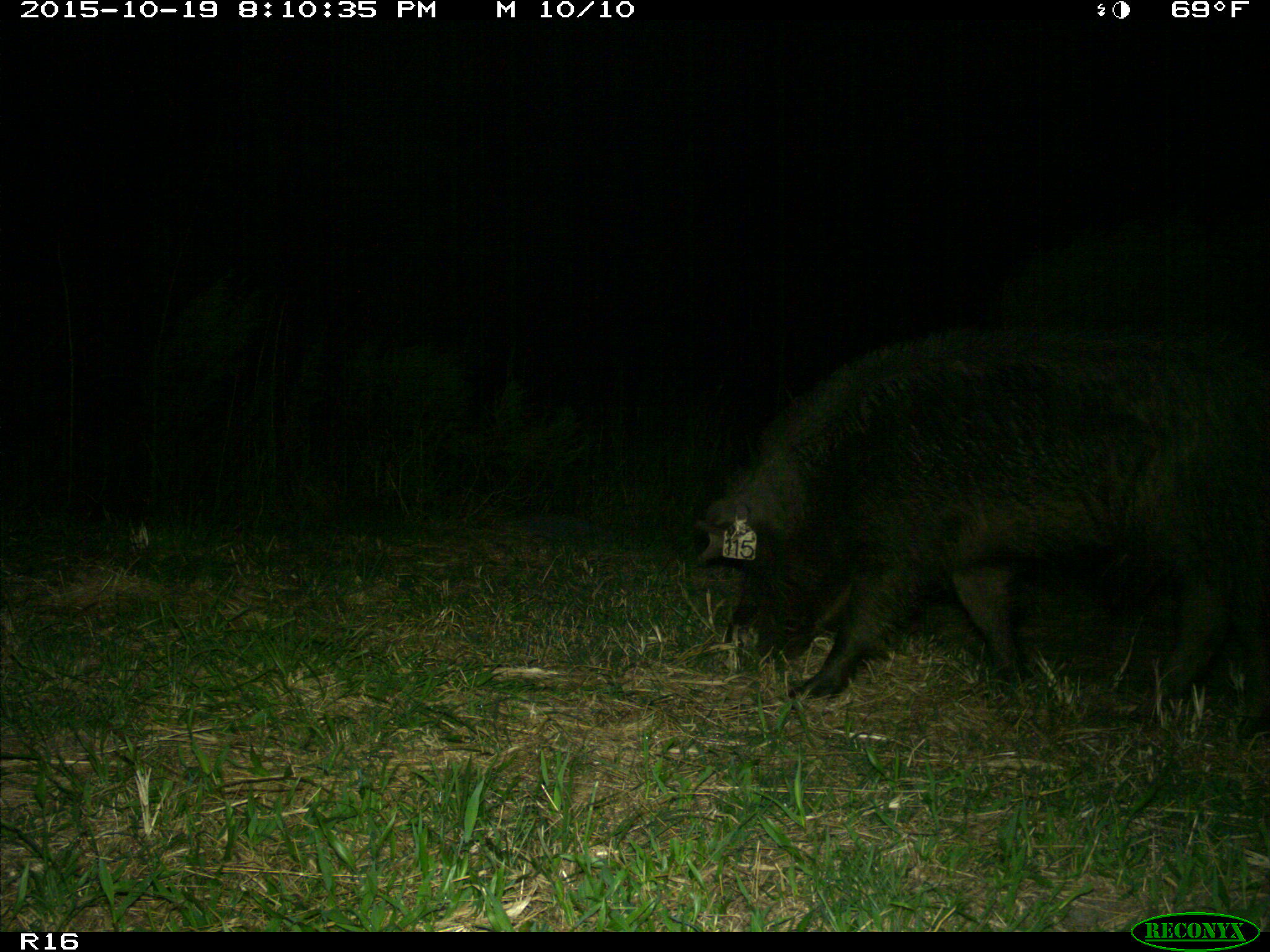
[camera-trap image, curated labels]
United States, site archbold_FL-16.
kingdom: Animalia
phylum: Chordata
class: Mammalia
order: Artiodactyla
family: Suidae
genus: Sus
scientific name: Sus scrofa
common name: wild boar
Sus scrofa (wild boar).